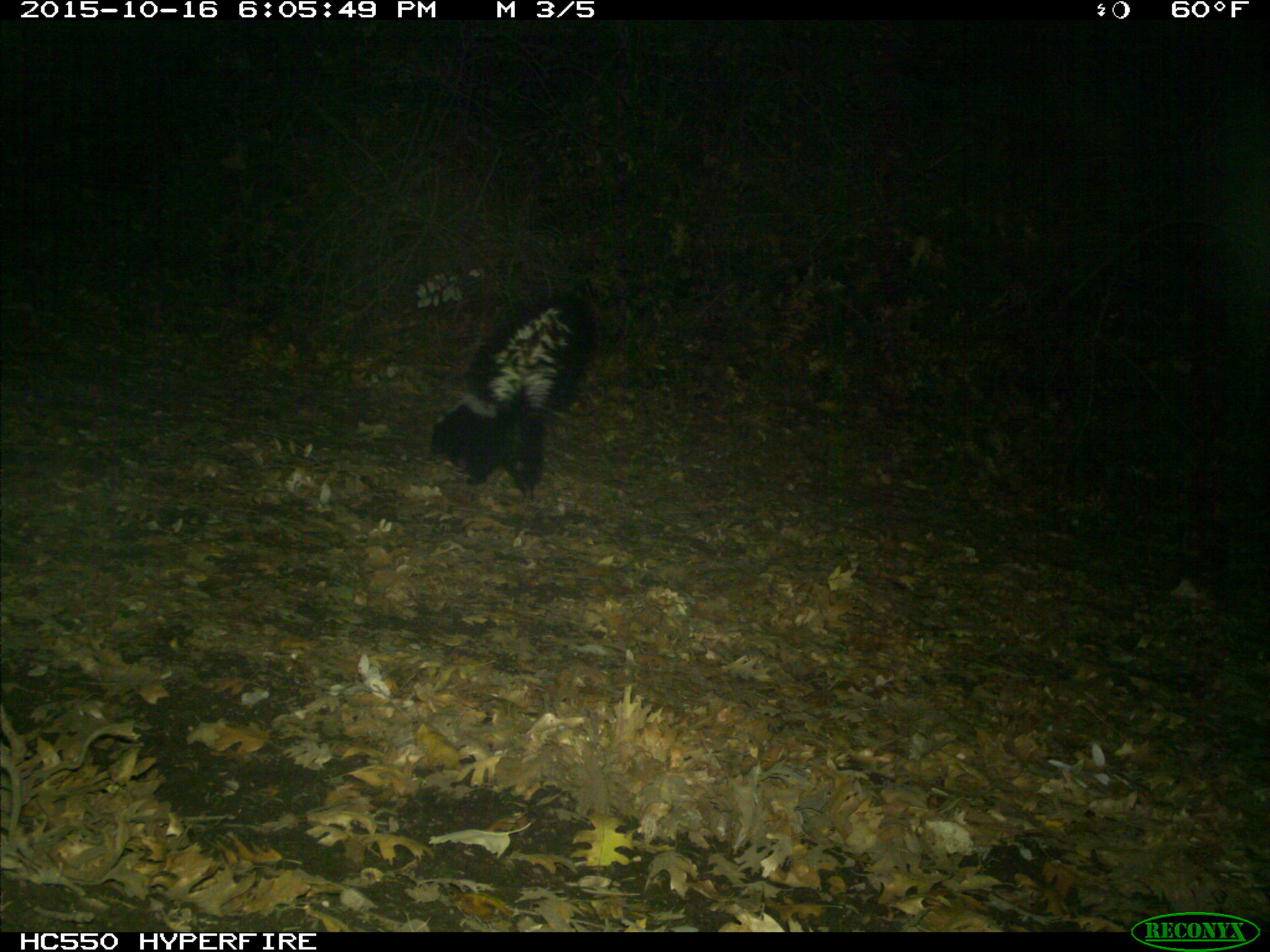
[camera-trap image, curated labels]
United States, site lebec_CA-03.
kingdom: Animalia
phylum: Chordata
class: Mammalia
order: Carnivora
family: Mephitidae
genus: Mephitis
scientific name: Mephitis mephitis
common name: striped skunk